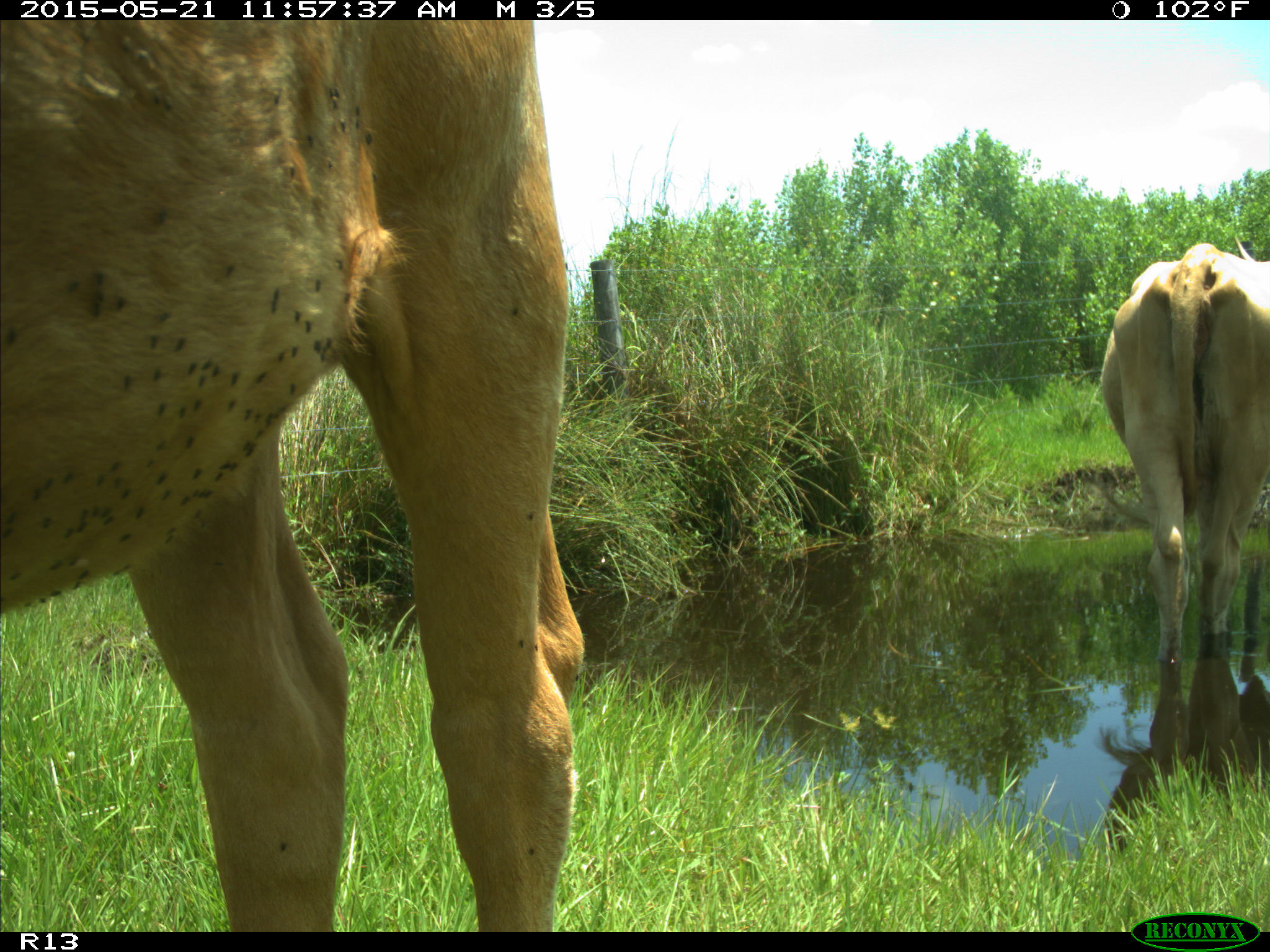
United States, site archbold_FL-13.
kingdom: Animalia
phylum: Chordata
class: Mammalia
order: Artiodactyla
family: Bovidae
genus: Bos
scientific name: Bos taurus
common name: domestic cow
Bos taurus (domestic cow).